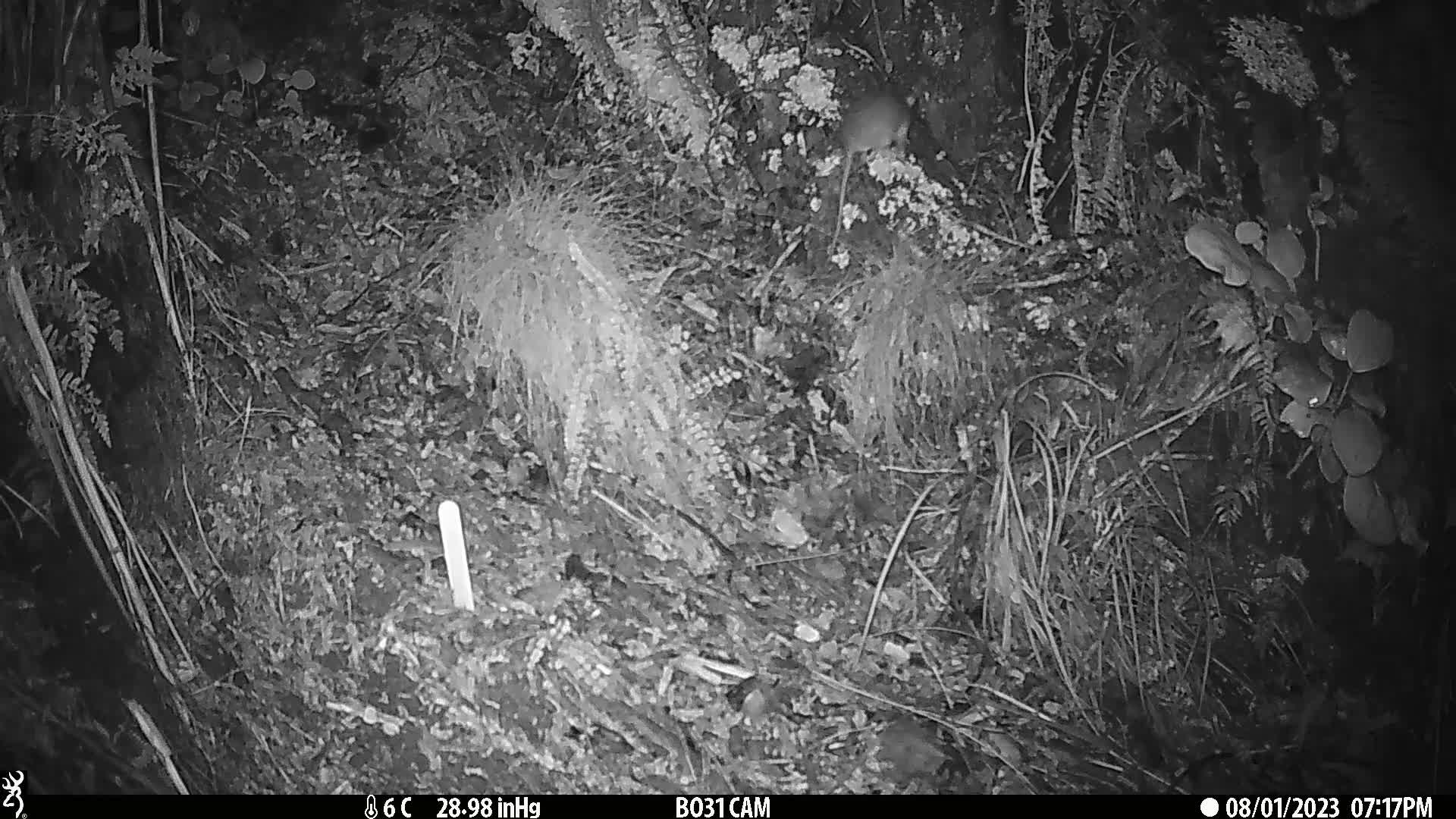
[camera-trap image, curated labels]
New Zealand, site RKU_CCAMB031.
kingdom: Animalia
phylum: Chordata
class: Mammalia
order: Rodentia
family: Muridae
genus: Rattus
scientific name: Rattus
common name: rat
Rat (Rattus).